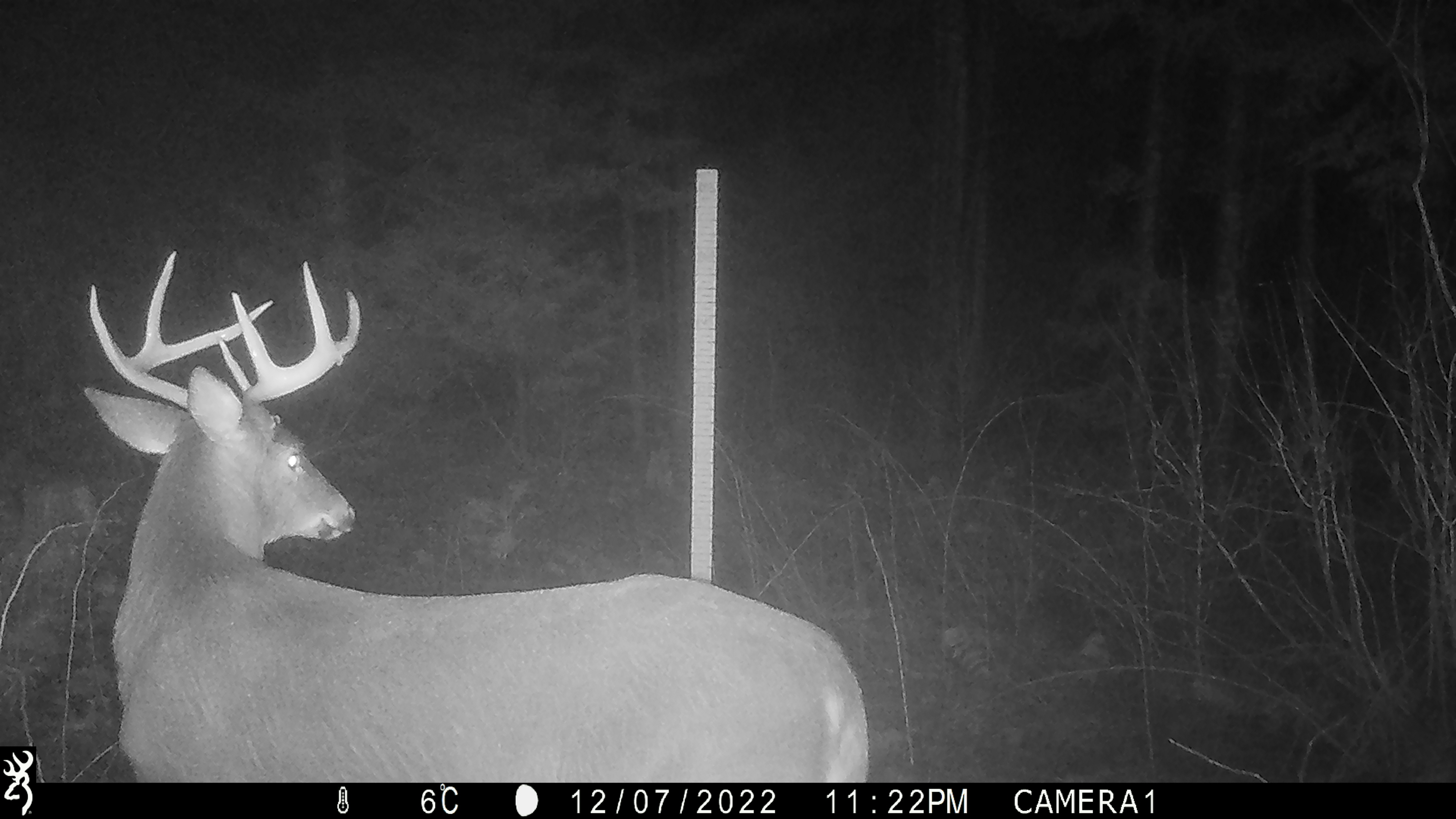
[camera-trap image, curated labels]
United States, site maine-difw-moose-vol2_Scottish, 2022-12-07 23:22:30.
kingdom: Animalia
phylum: Chordata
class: Mammalia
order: Artiodactyla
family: Cervidae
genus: Odocoileus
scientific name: Odocoileus virginianus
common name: white-tailed deer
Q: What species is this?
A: White-tailed deer (Odocoileus virginianus).